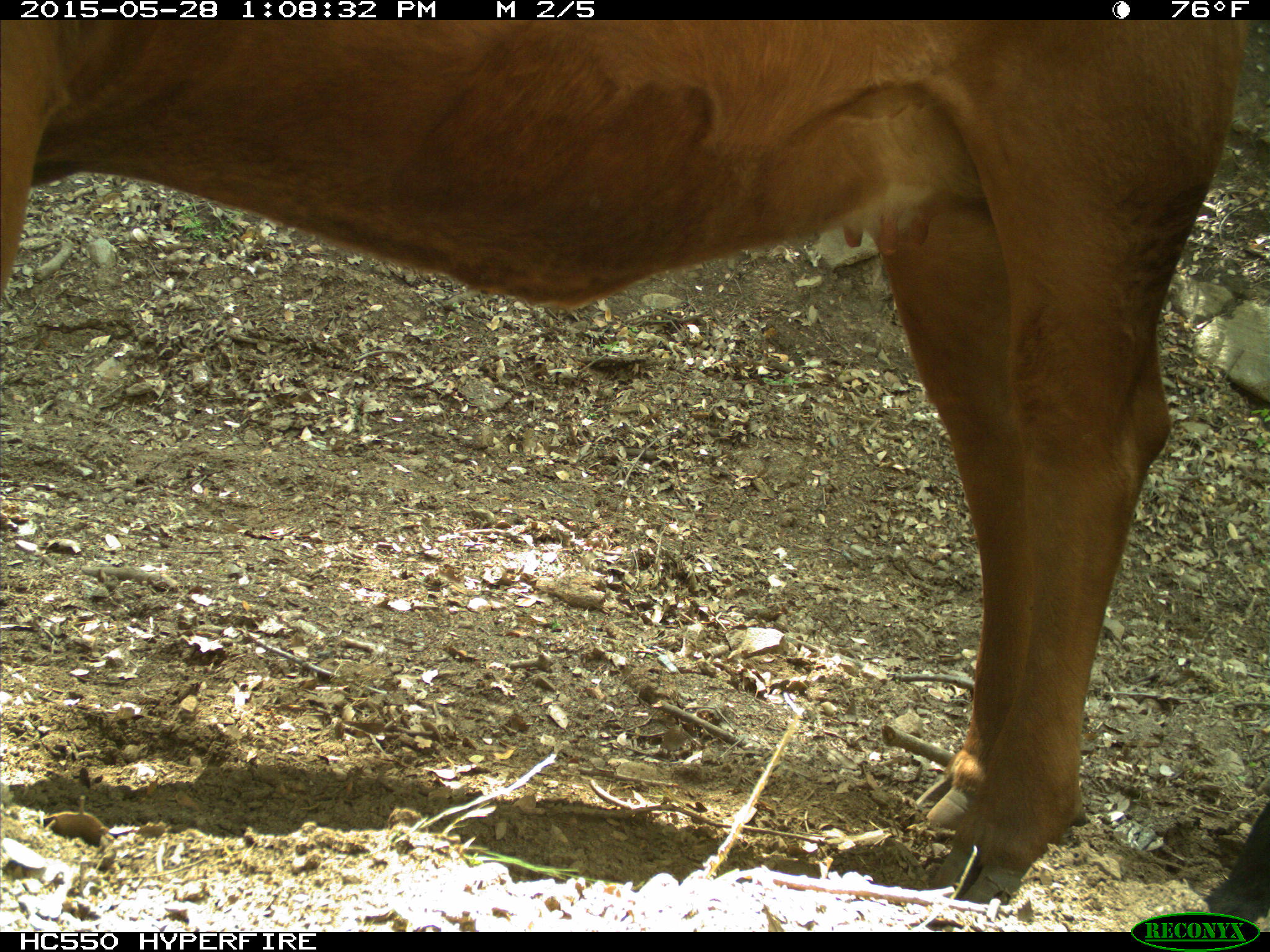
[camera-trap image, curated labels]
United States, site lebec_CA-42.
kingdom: Animalia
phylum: Chordata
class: Mammalia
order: Artiodactyla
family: Bovidae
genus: Bos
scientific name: Bos taurus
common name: domestic cow